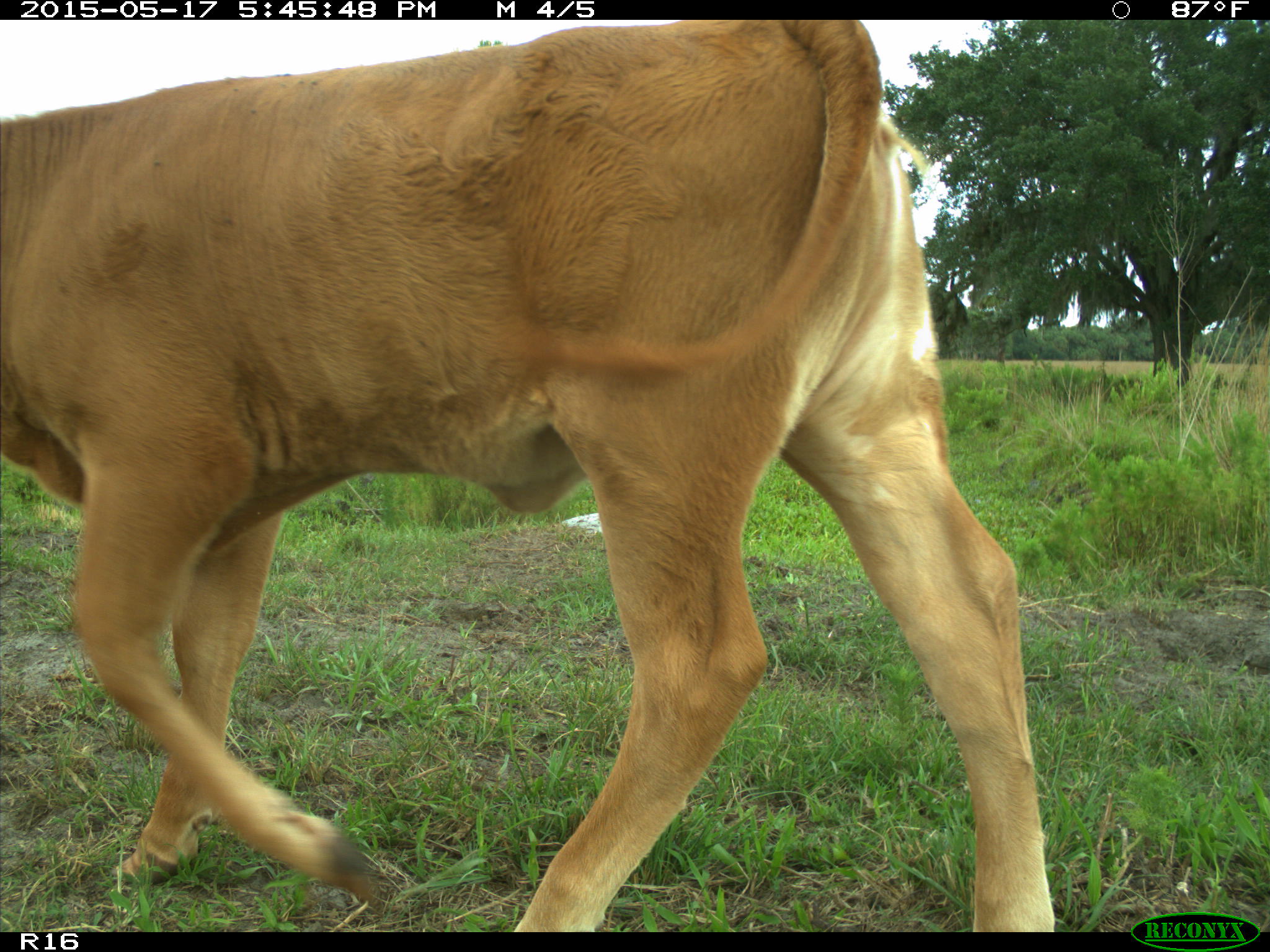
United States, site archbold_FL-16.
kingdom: Animalia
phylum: Chordata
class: Mammalia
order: Artiodactyla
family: Bovidae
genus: Bos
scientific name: Bos taurus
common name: domestic cow